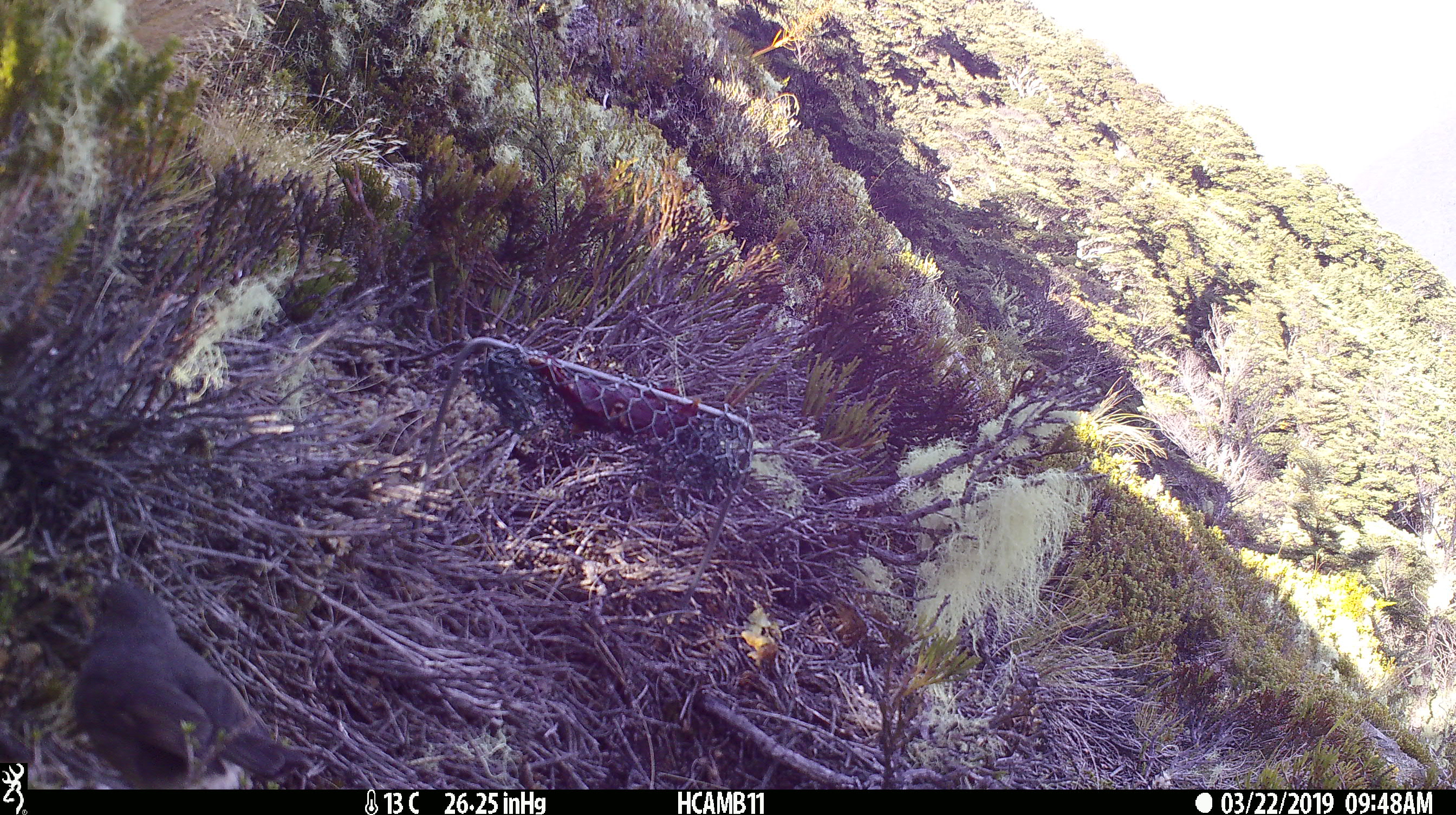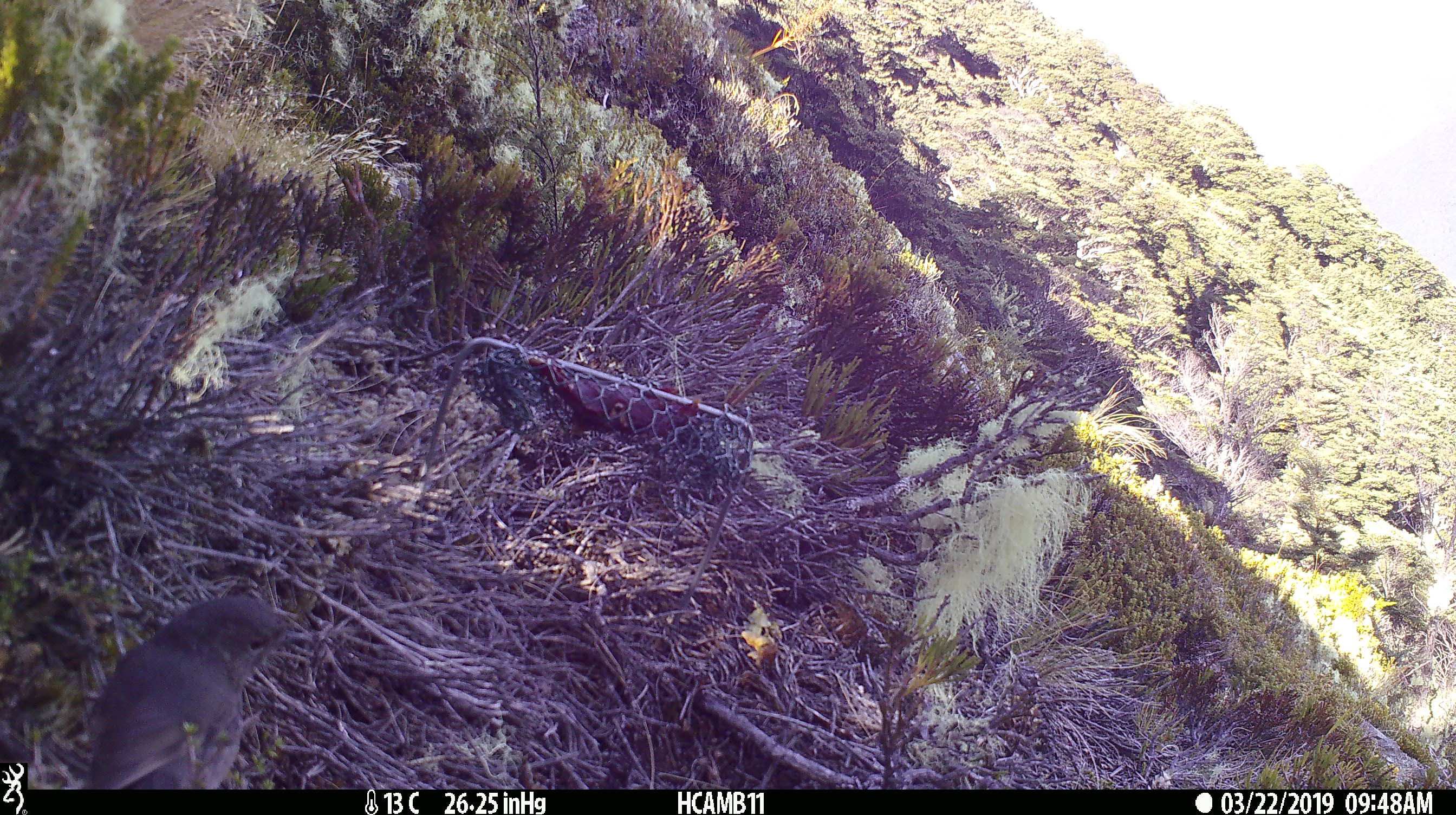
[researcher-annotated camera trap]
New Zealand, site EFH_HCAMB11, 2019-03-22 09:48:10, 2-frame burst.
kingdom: Animalia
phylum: Chordata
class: Aves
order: Passeriformes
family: Petroicidae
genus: Petroica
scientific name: Petroica australis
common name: new zealand robin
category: robin